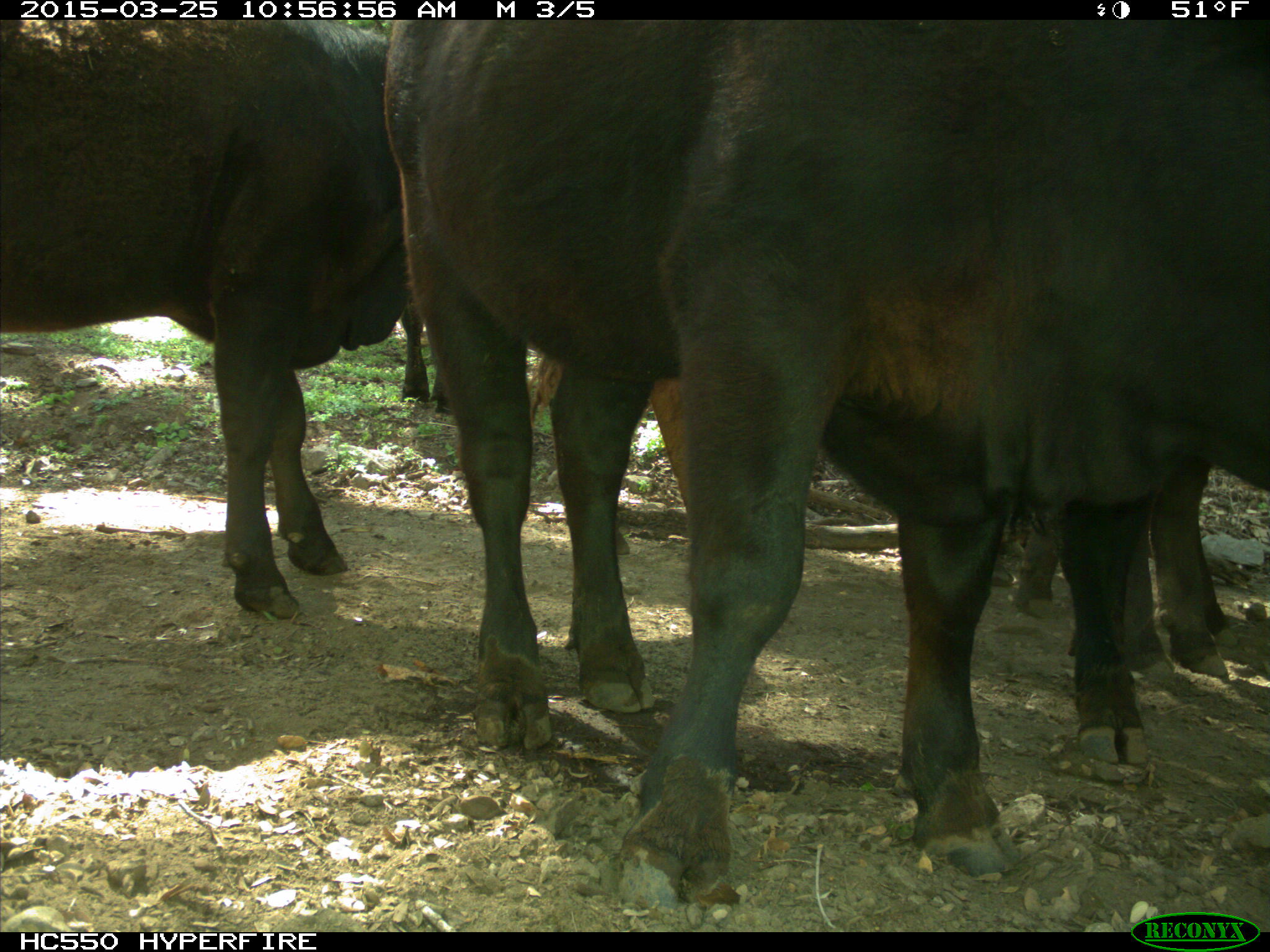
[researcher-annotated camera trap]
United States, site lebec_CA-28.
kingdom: Animalia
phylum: Chordata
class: Mammalia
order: Artiodactyla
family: Bovidae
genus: Bos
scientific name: Bos taurus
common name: domestic cow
Bos taurus (domestic cow).